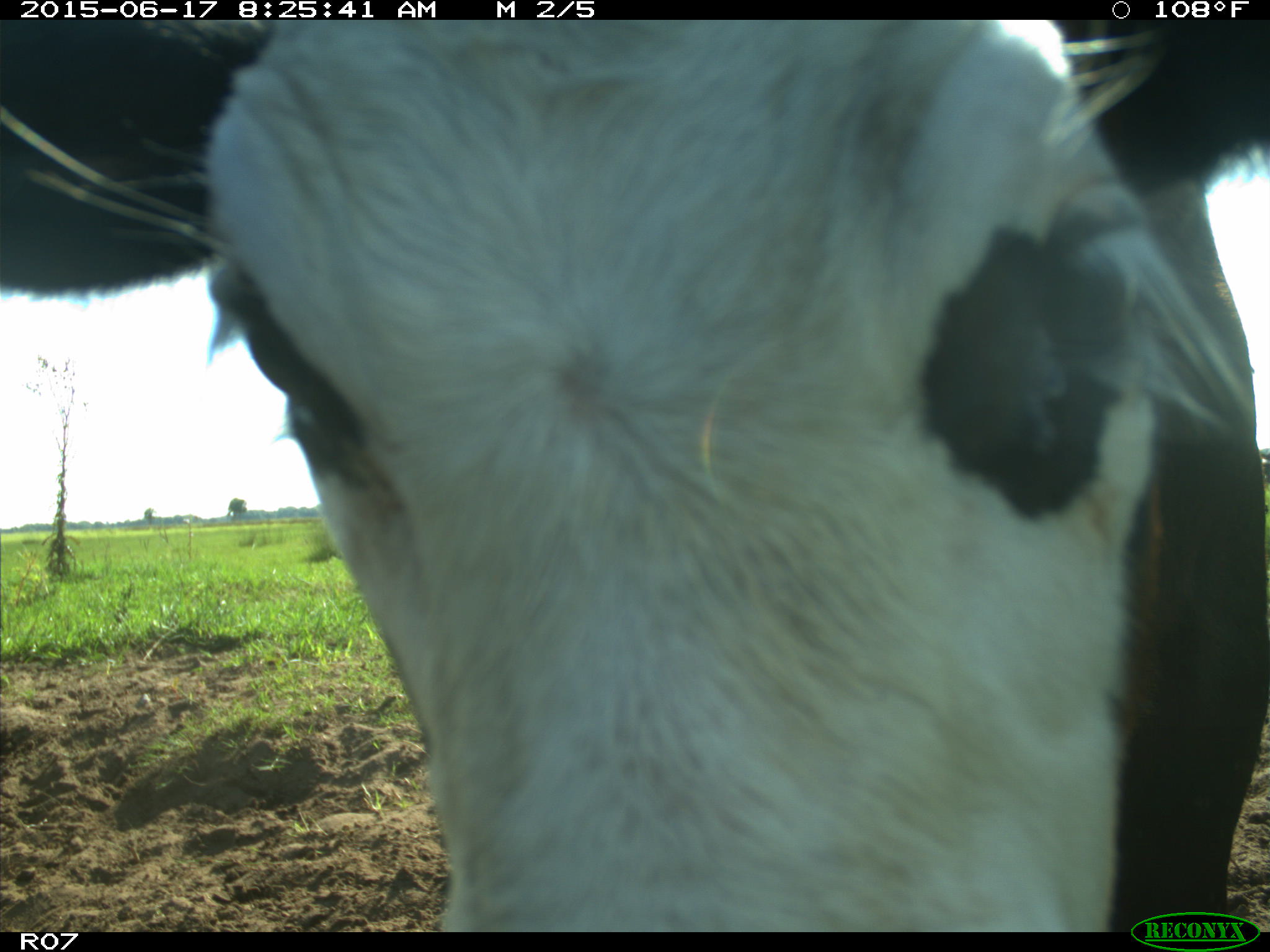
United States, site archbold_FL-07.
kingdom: Animalia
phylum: Chordata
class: Mammalia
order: Artiodactyla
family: Bovidae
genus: Bos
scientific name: Bos taurus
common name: domestic cow